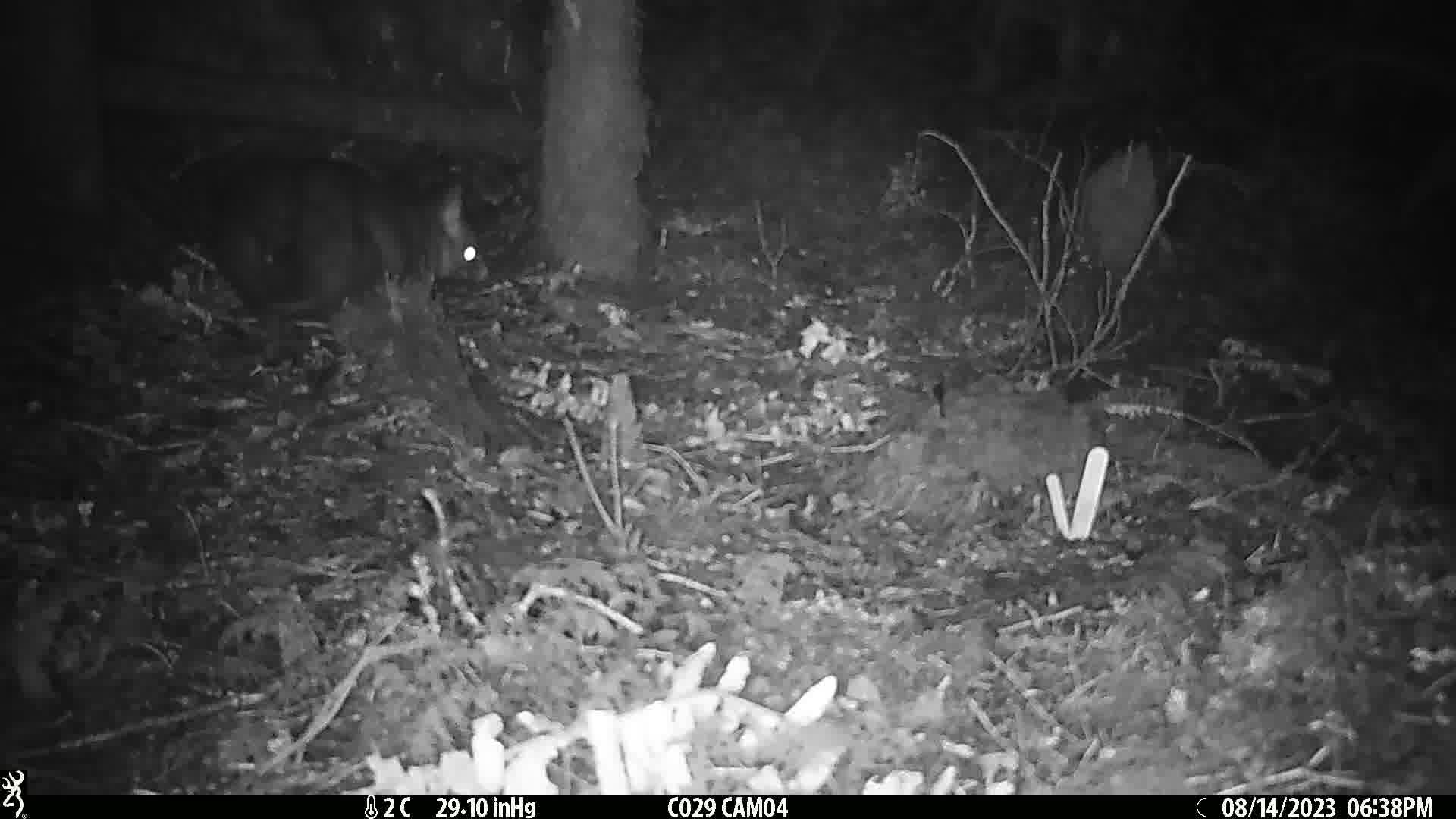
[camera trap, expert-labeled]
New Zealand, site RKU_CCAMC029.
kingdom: Animalia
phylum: Chordata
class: Mammalia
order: Diprotodontia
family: Phalangeridae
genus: Trichosurus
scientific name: Trichosurus vulpecula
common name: common brushtail possum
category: possum